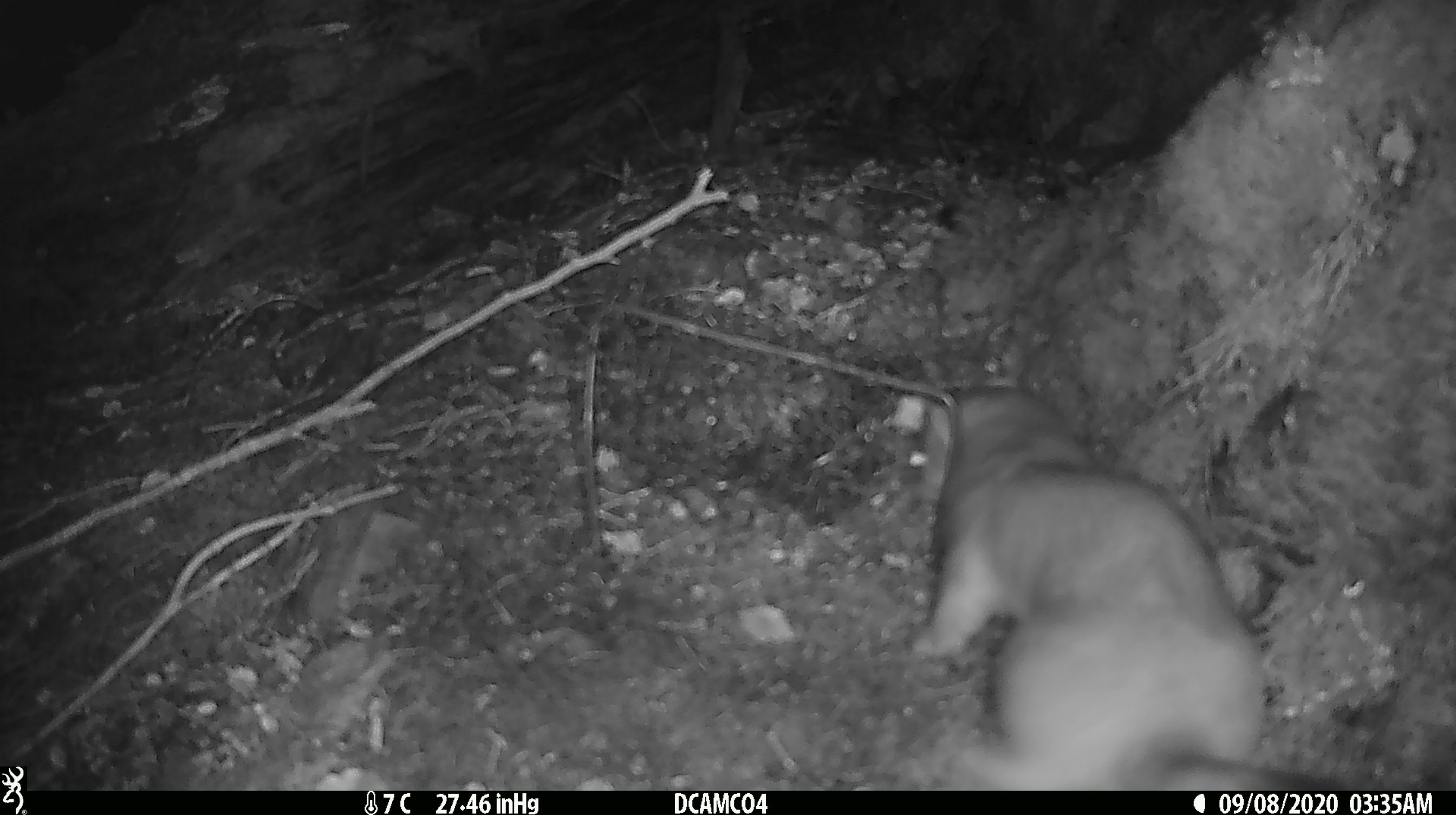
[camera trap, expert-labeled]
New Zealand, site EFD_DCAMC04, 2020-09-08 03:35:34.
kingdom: Animalia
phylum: Chordata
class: Mammalia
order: Carnivora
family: Mustelidae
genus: Mustela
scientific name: Mustela erminea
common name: stoat